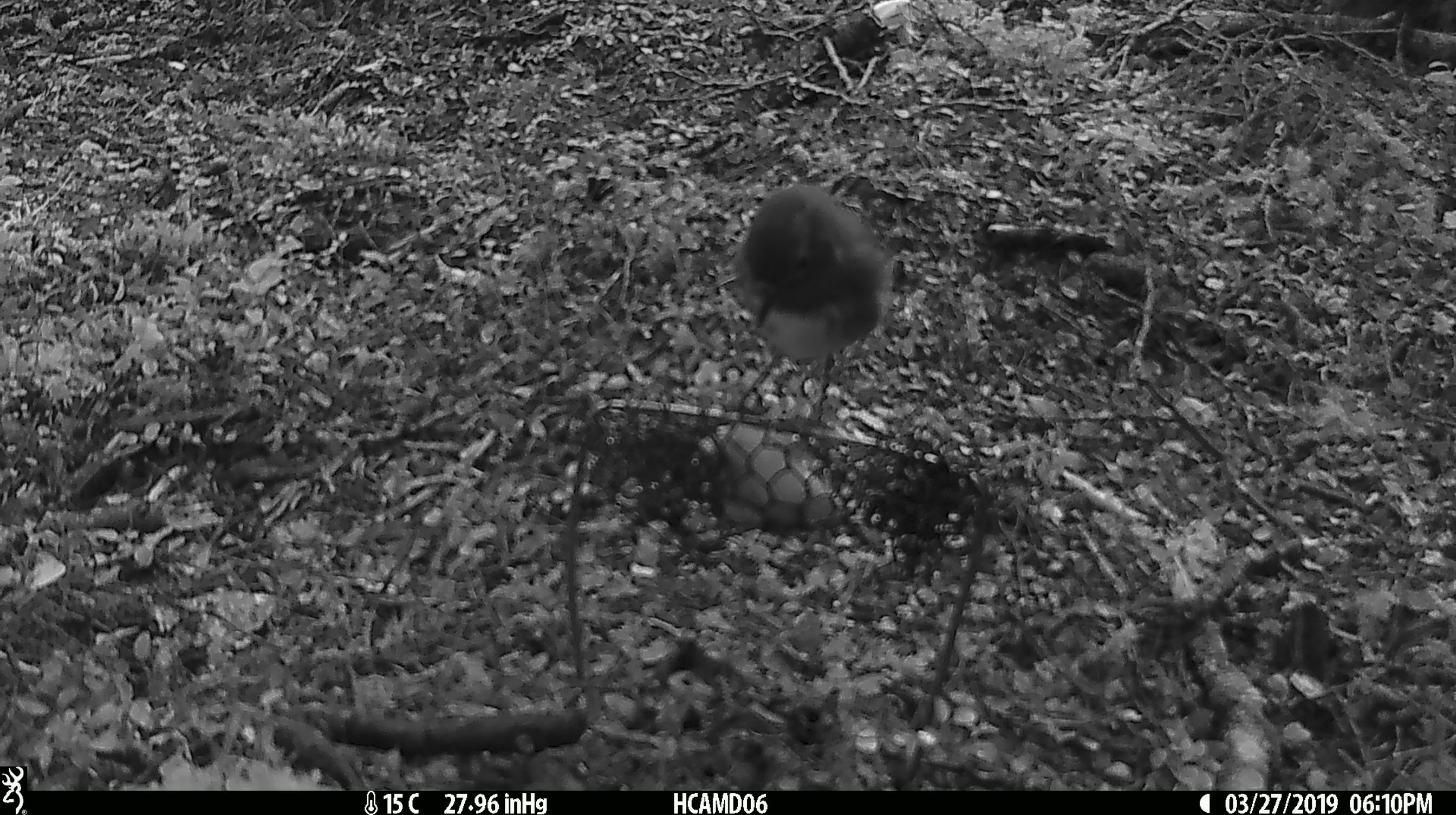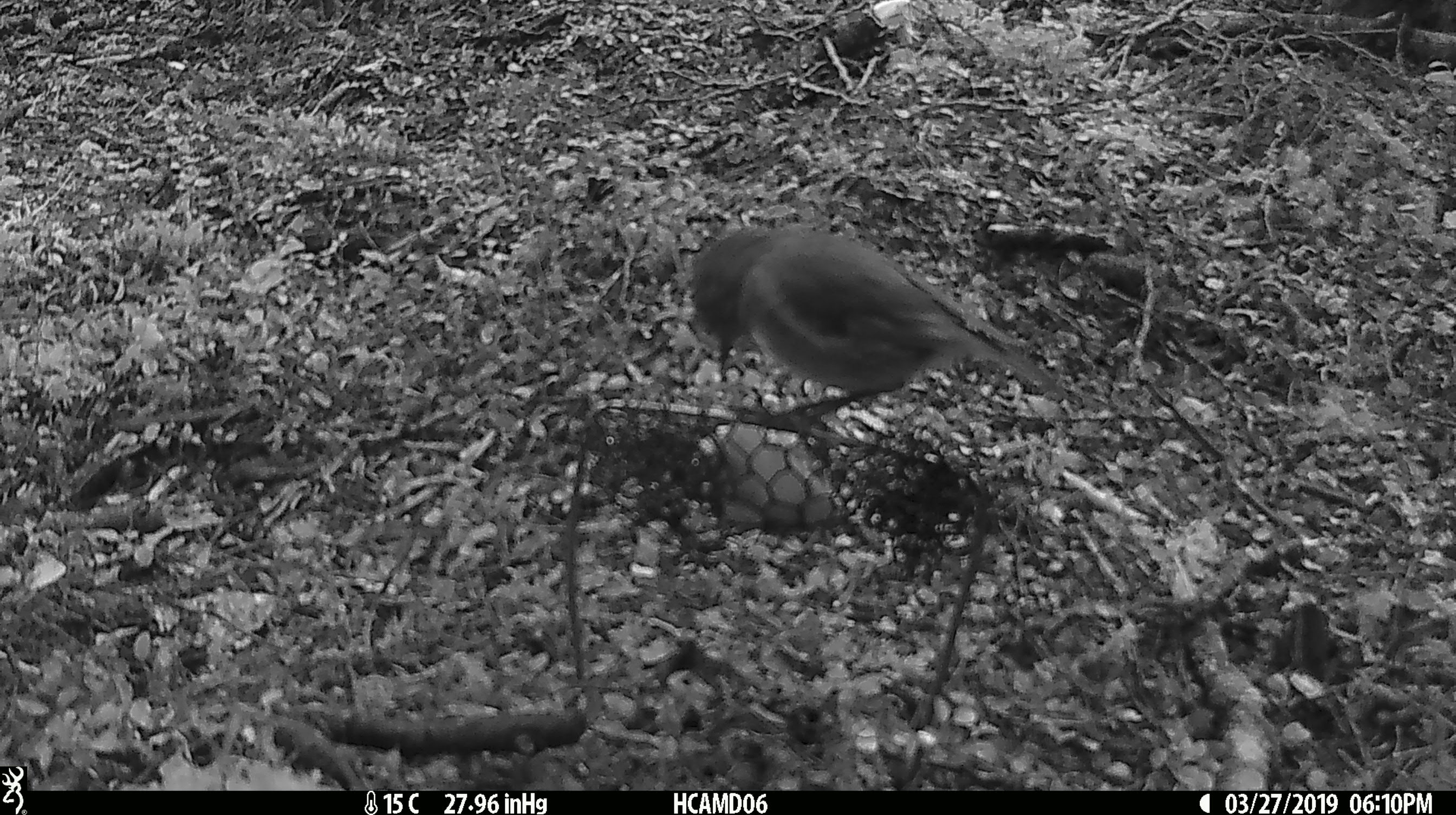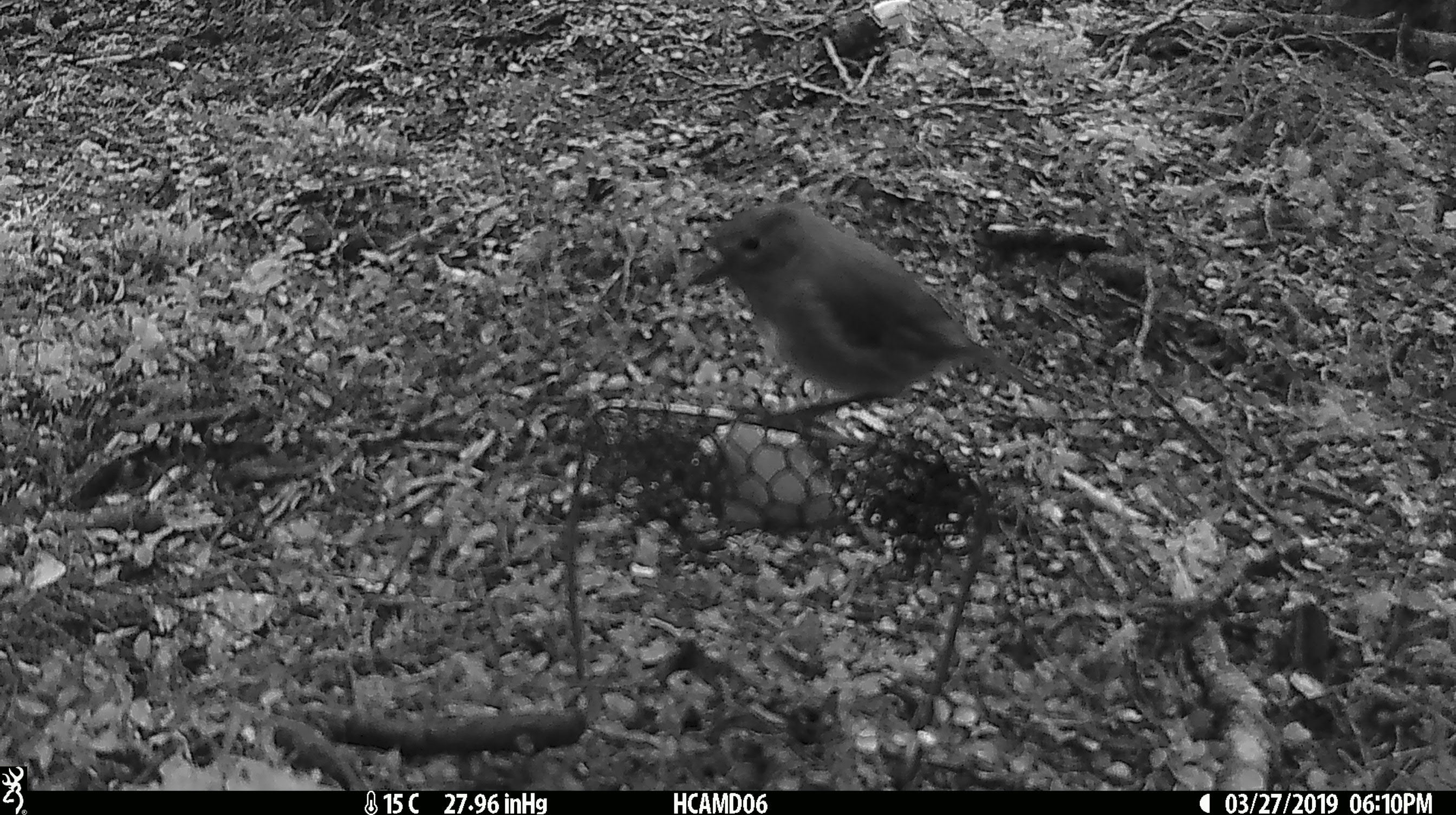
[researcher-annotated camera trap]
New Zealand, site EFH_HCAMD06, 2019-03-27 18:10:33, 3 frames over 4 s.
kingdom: Animalia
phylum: Chordata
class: Aves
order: Passeriformes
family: Petroicidae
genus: Petroica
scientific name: Petroica australis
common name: new zealand robin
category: robin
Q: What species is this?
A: Robin (new zealand robin) (Petroica australis).